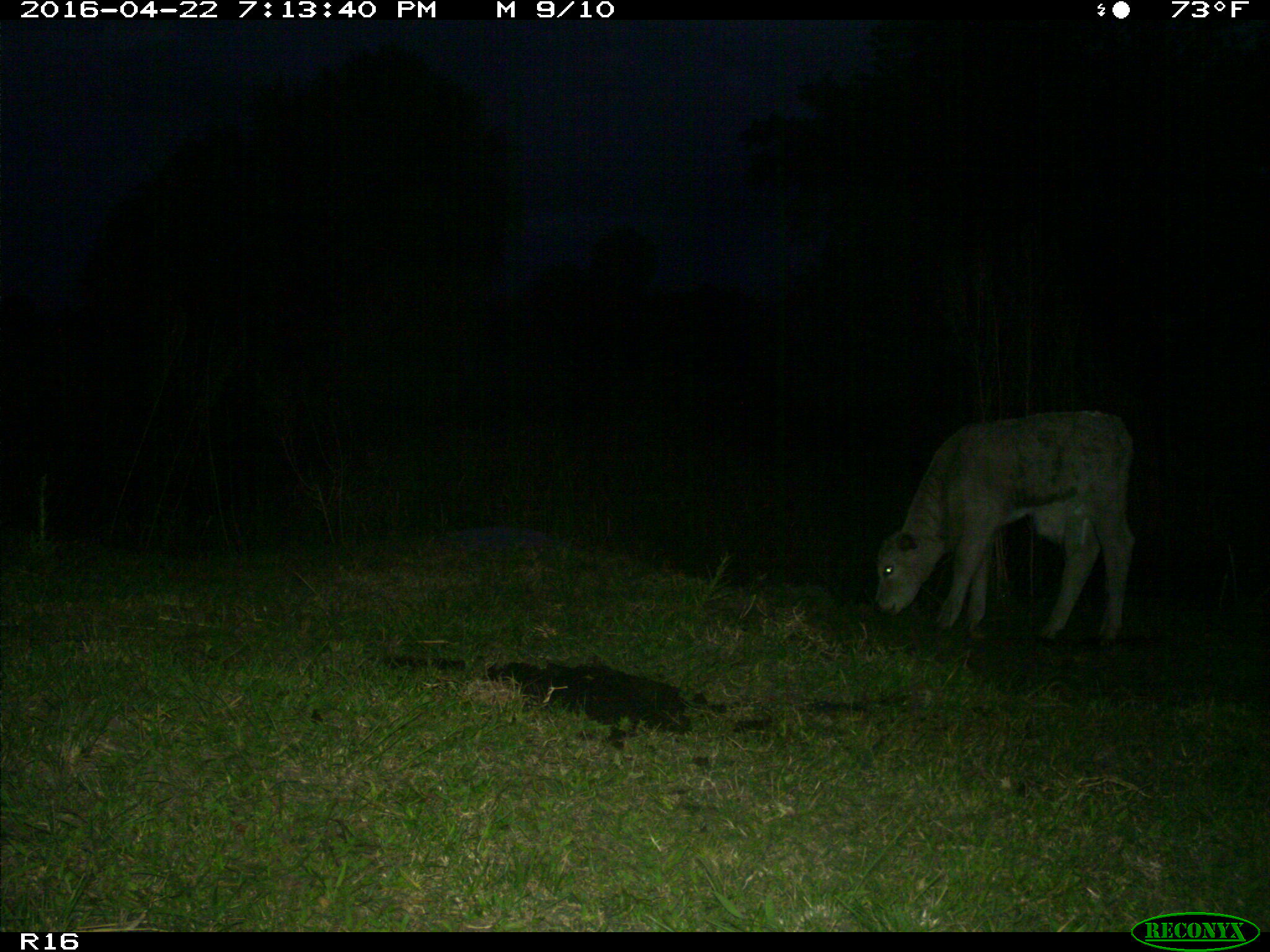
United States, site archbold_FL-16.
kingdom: Animalia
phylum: Chordata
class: Mammalia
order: Artiodactyla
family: Bovidae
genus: Bos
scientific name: Bos taurus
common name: domestic cow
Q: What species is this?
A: Bos taurus (domestic cow).